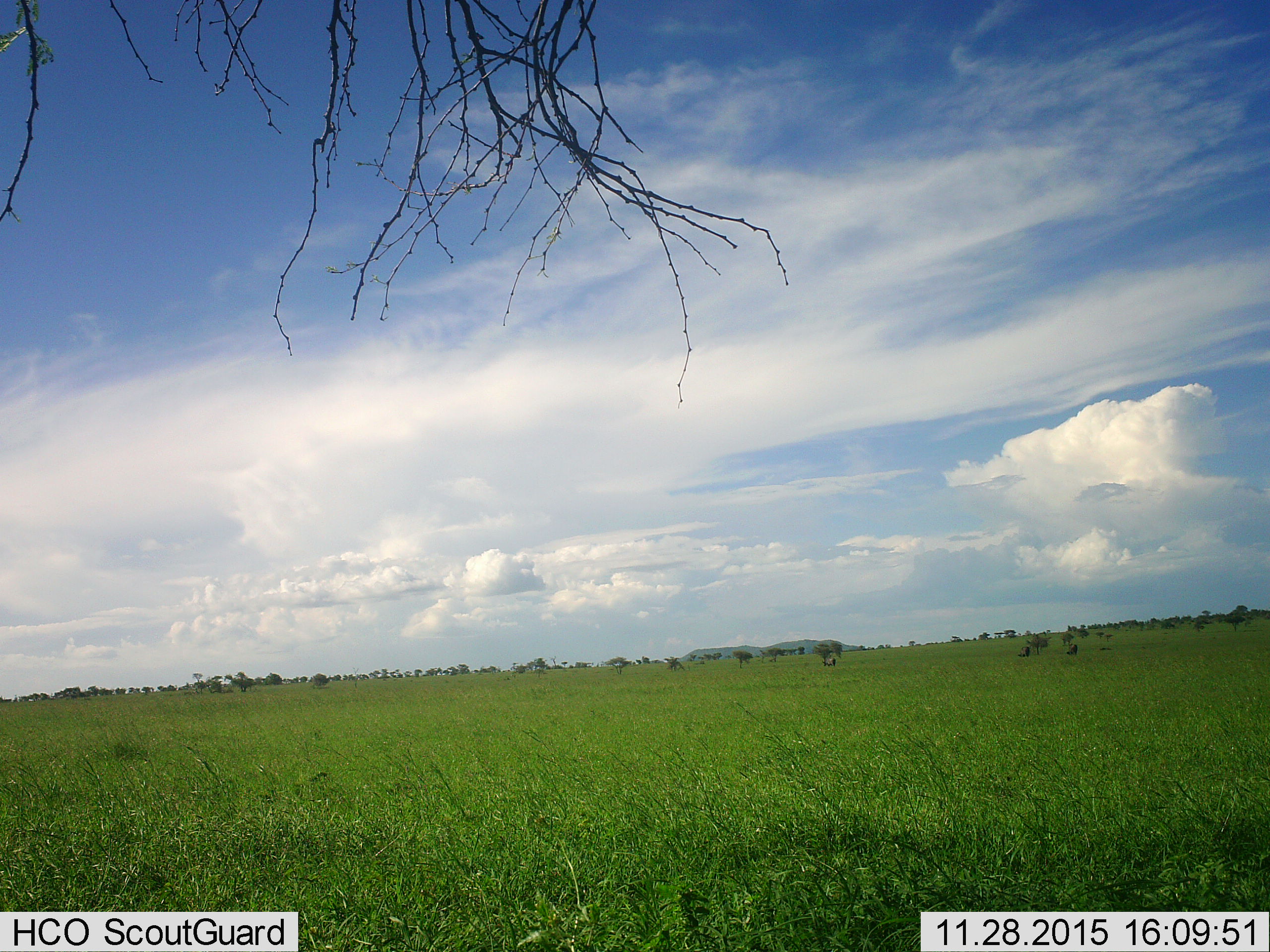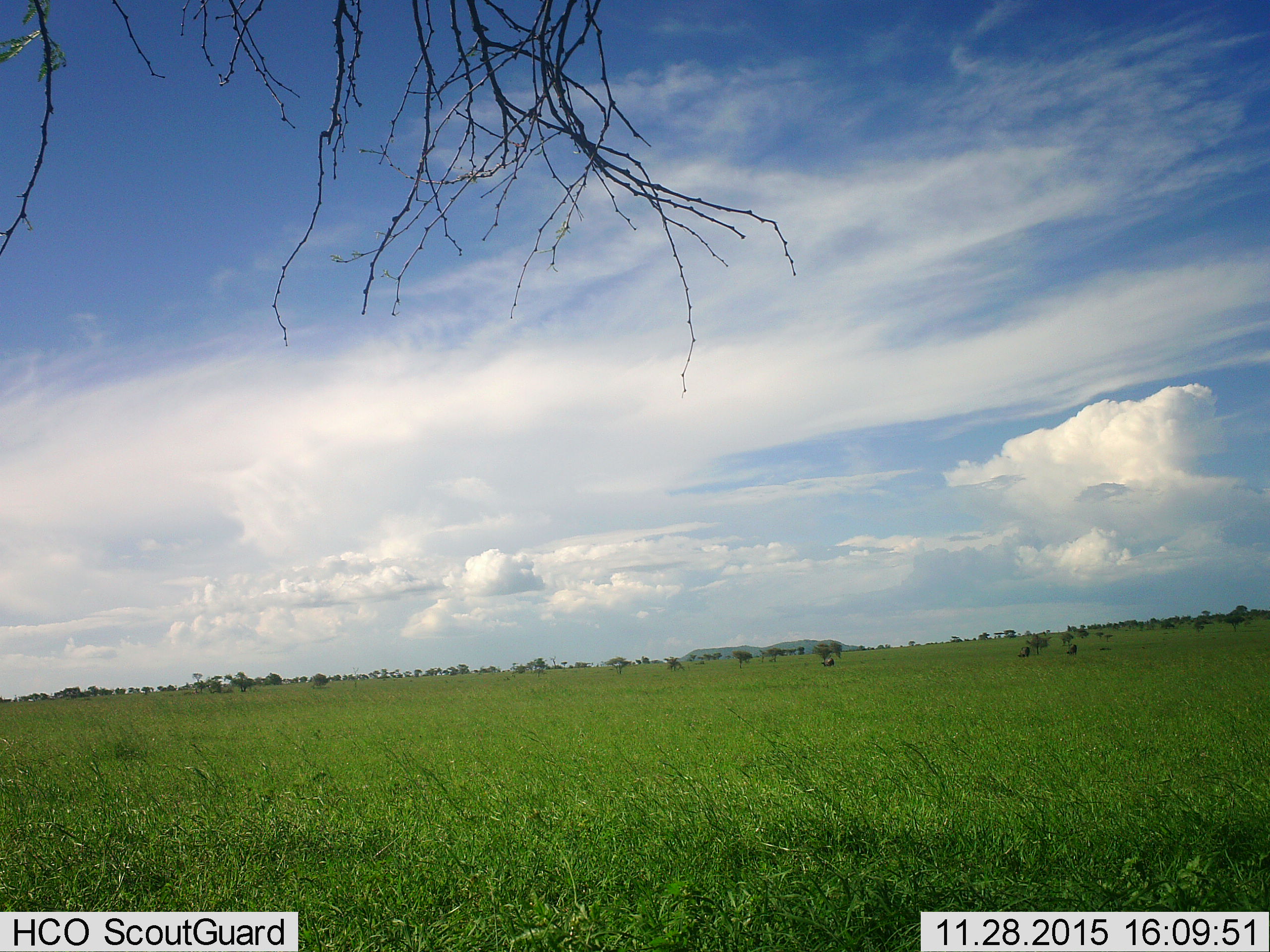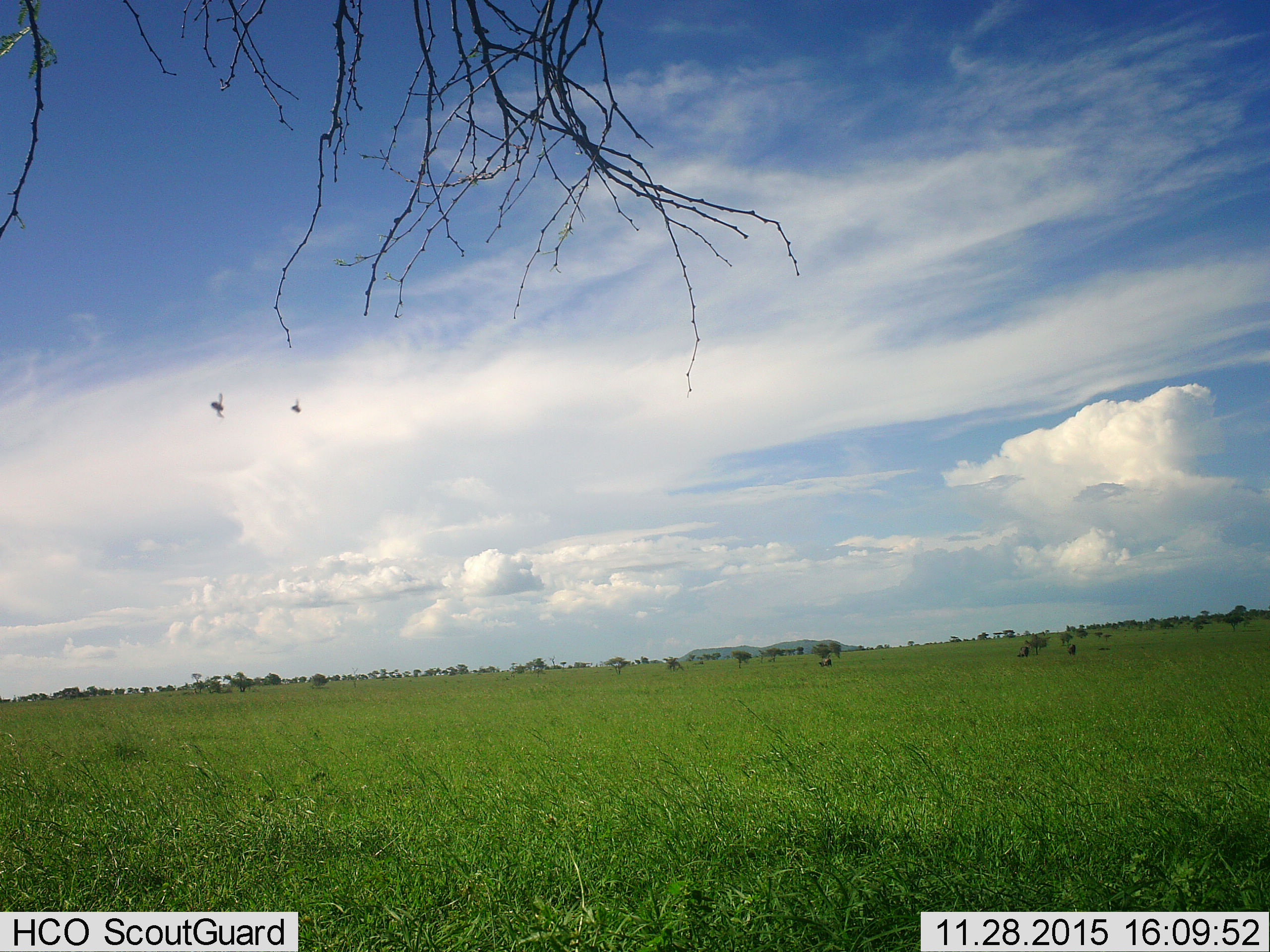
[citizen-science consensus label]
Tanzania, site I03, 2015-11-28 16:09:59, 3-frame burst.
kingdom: Animalia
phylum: Chordata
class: Mammalia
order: Artiodactyla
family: Bovidae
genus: Syncerus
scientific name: Syncerus caffer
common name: cape buffalo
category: buffalo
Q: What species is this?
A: Buffalo (cape buffalo) (Syncerus caffer).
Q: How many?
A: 3.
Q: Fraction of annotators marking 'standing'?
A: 0%.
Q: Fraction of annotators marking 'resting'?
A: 0%.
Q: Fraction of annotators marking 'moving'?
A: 0%.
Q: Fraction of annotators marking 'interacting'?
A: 0%.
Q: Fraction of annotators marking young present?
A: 0%.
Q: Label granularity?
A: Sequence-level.